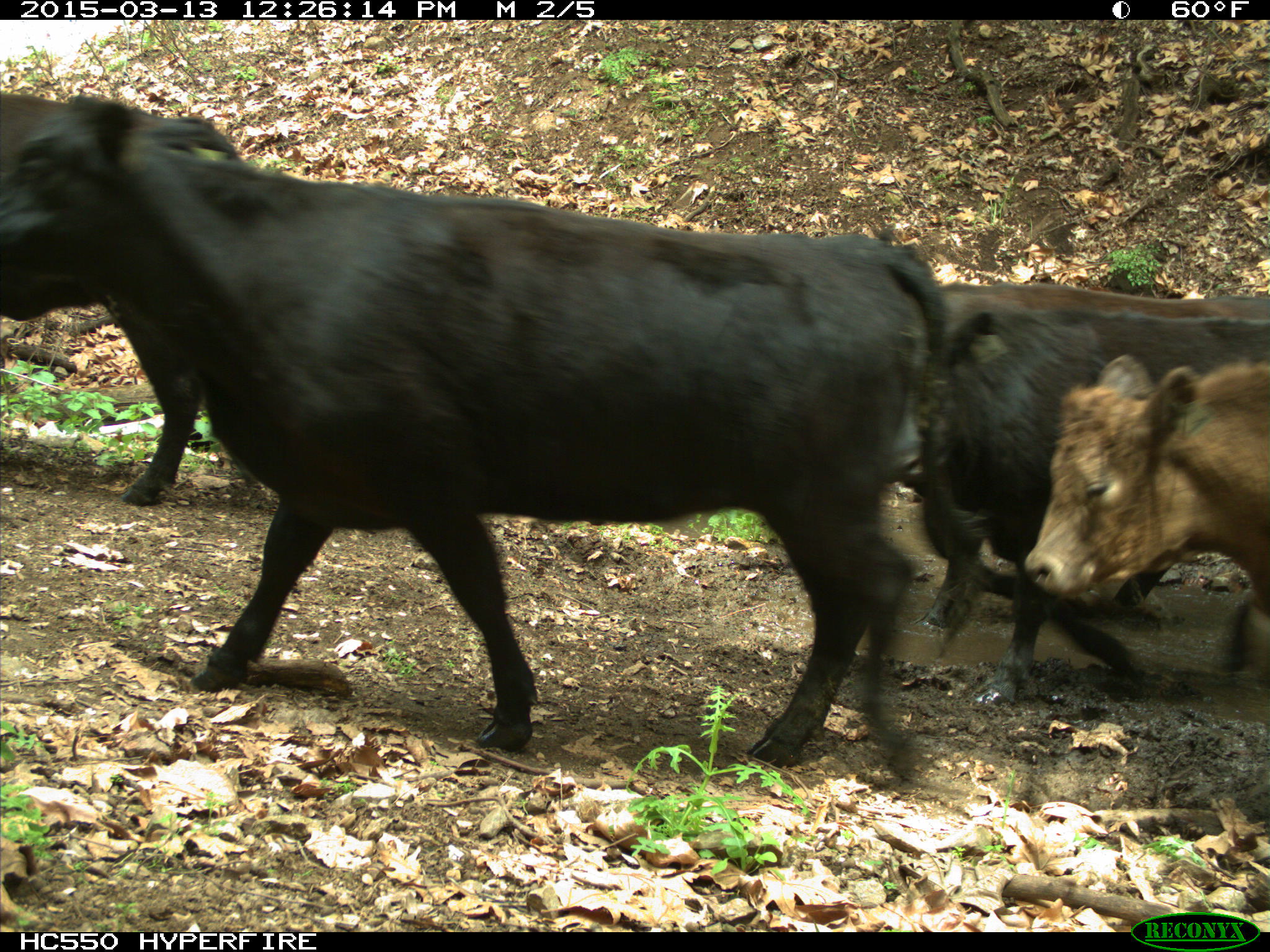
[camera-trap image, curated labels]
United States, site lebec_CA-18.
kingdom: Animalia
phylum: Chordata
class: Mammalia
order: Artiodactyla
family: Bovidae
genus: Bos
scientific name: Bos taurus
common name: domestic cow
Bos taurus (domestic cow).